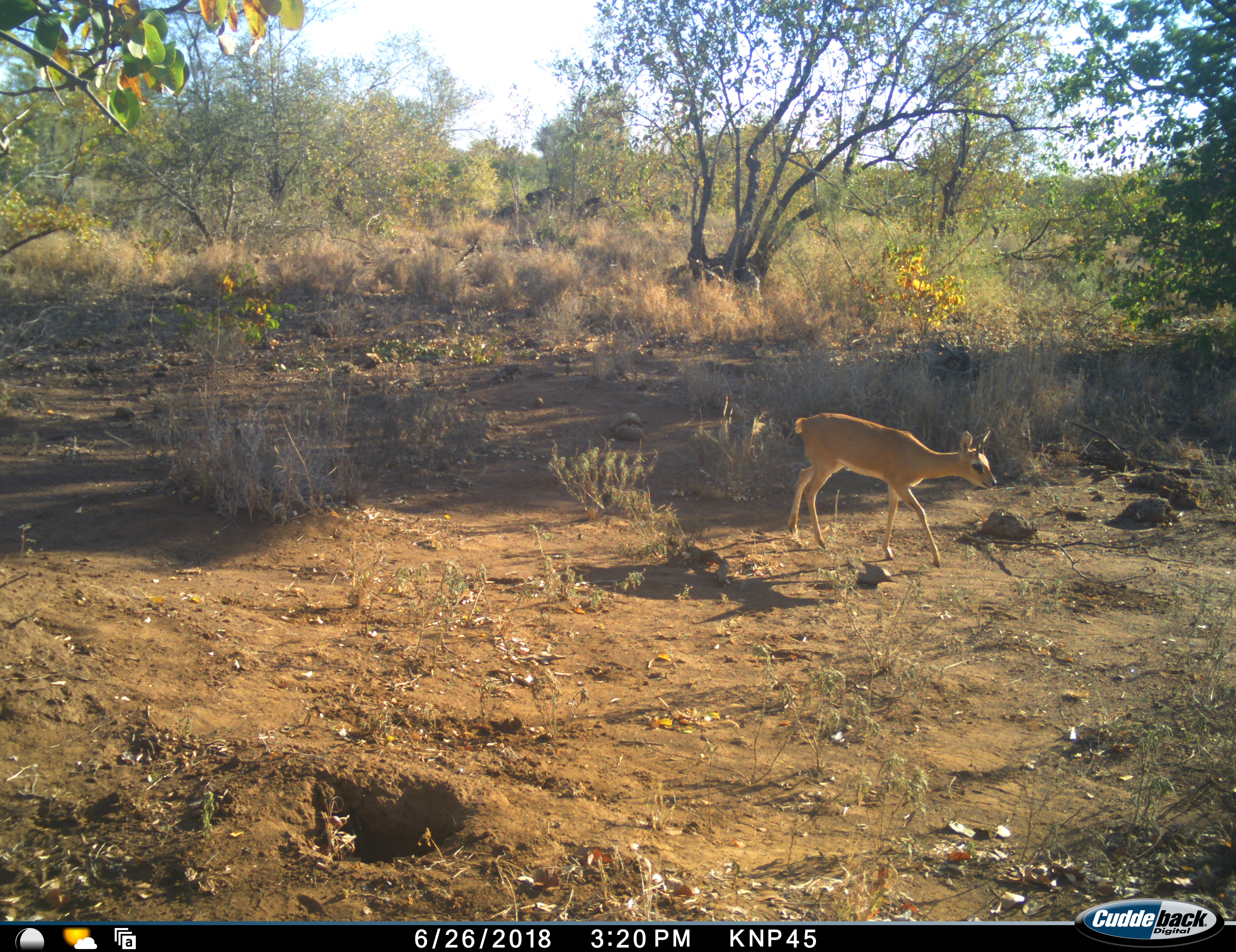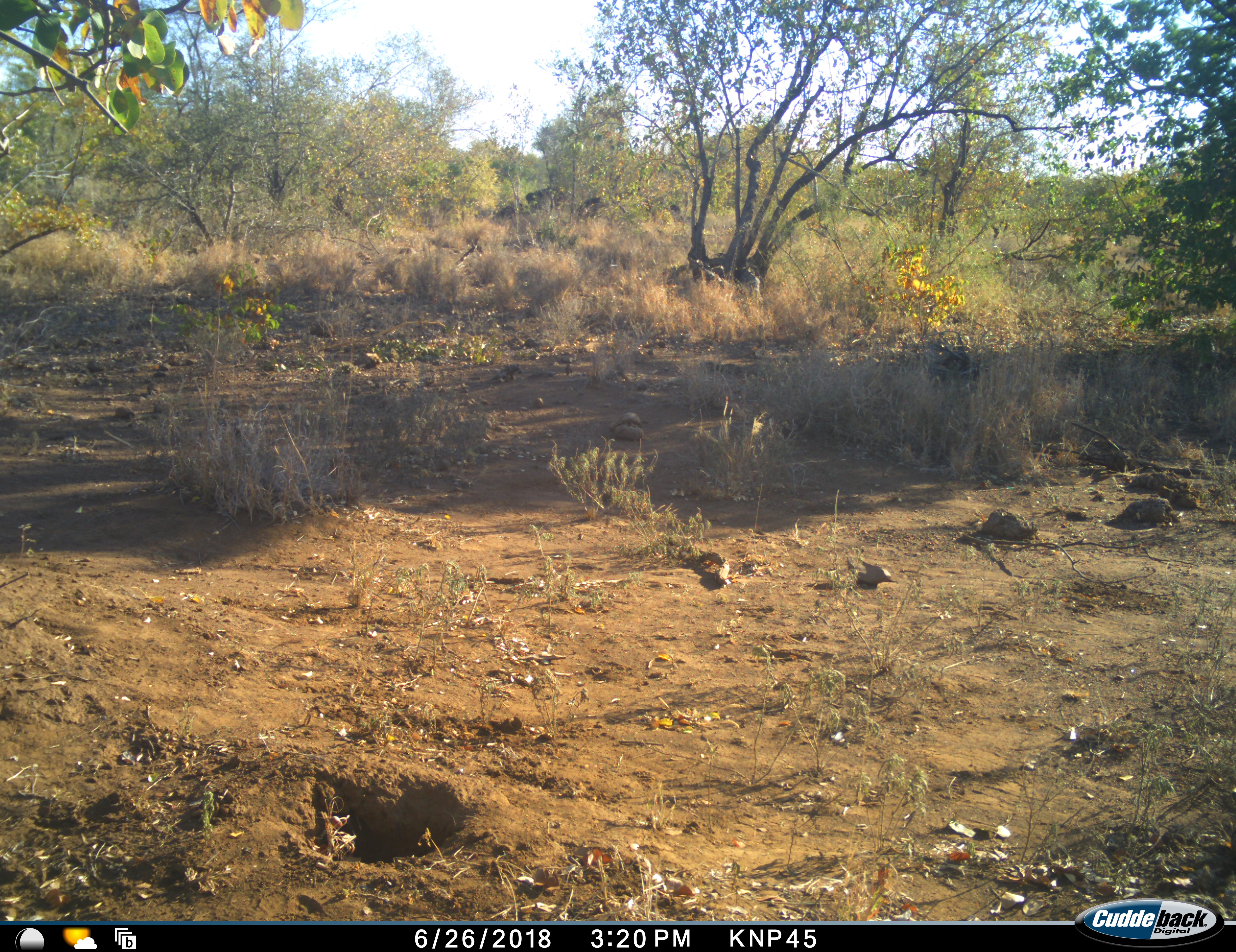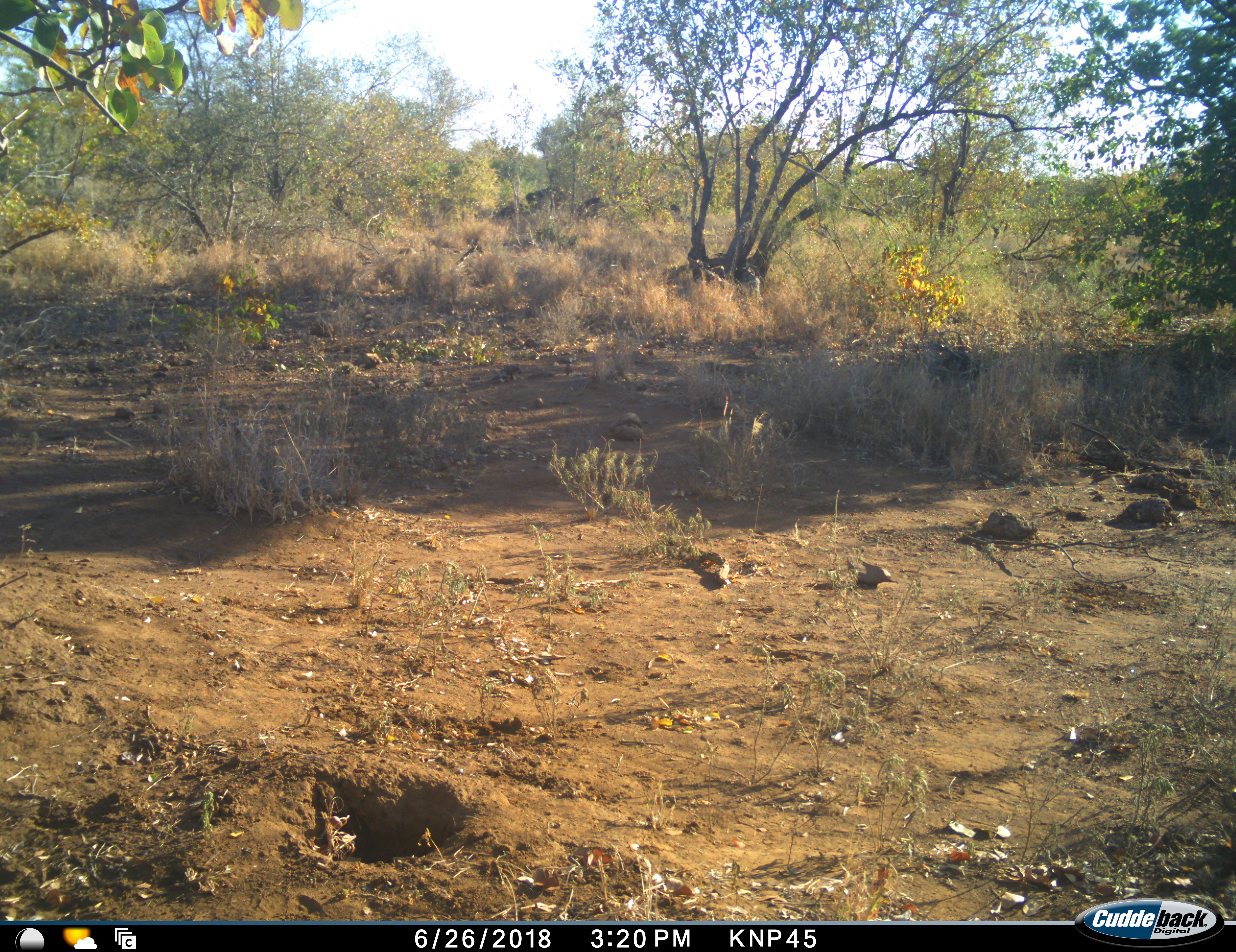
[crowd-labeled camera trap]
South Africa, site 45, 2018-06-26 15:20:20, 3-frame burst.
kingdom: Animalia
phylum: Chordata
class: Mammalia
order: Artiodactyla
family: Bovidae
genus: Madoqua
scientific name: Madoqua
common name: dikdik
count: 1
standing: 0%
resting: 0%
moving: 100%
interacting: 0%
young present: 0%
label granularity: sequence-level